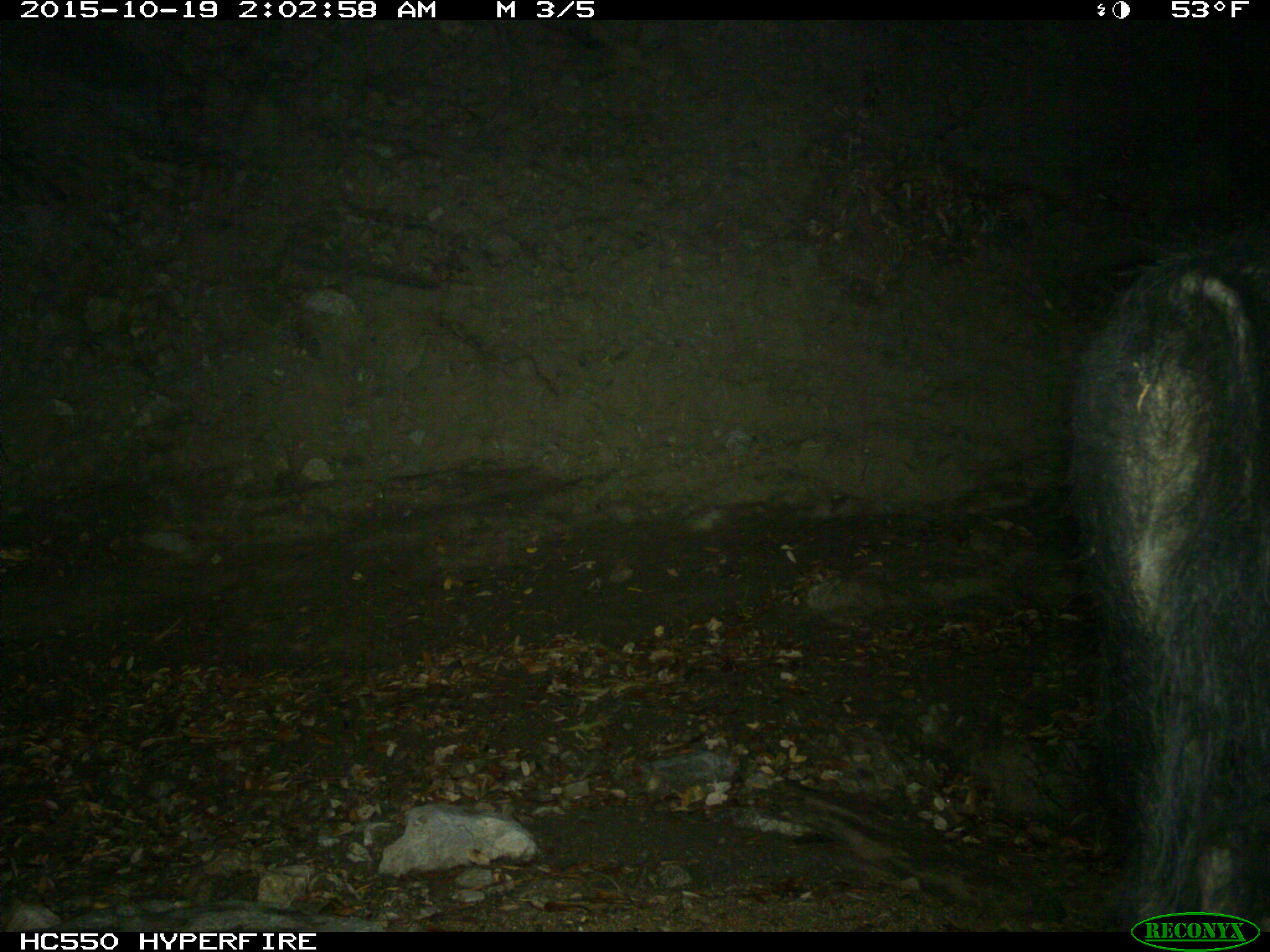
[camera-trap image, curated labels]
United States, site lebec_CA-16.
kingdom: Animalia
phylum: Chordata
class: Mammalia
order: Artiodactyla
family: Suidae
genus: Sus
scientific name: Sus scrofa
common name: wild boar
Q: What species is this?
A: Sus scrofa (wild boar).